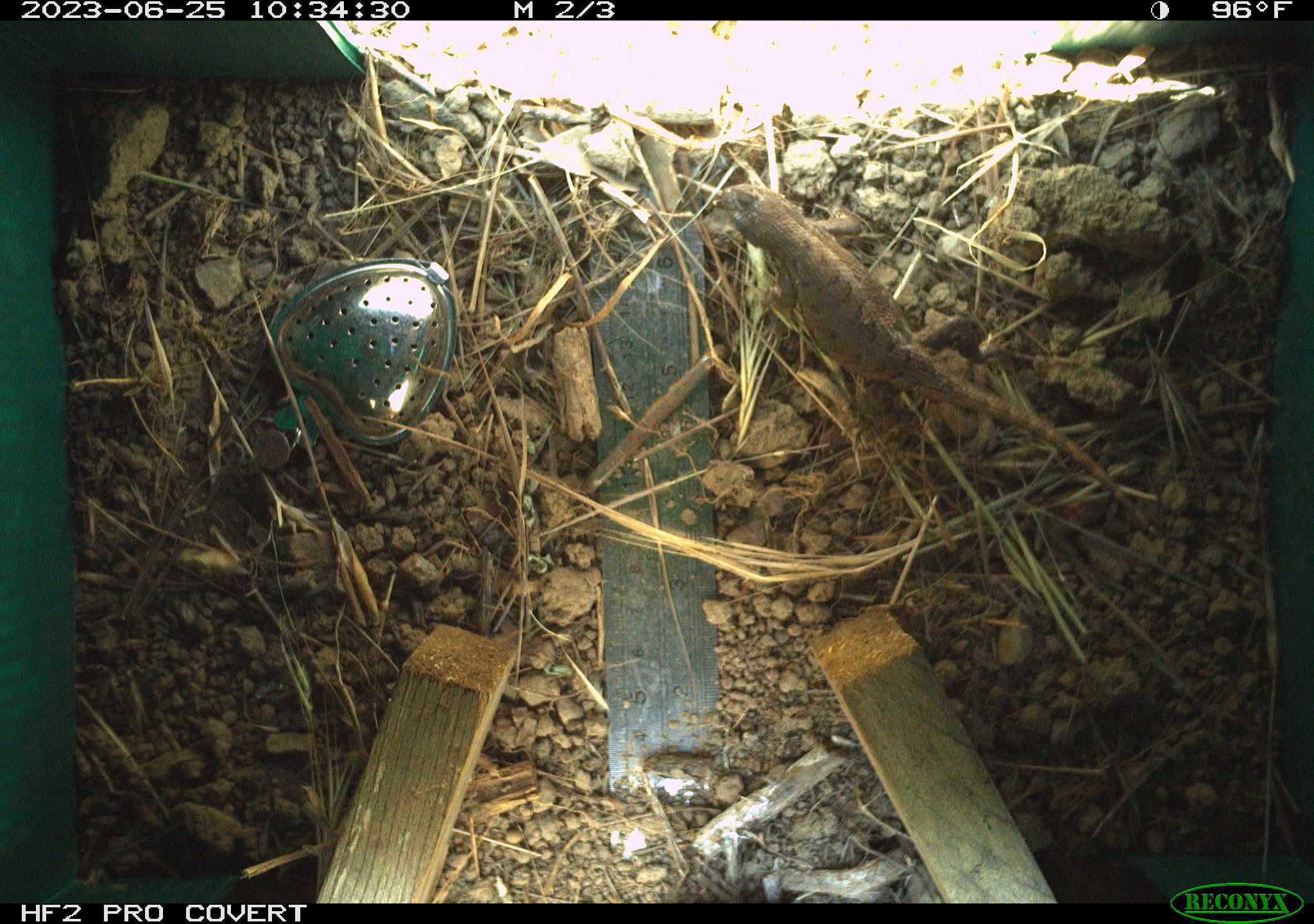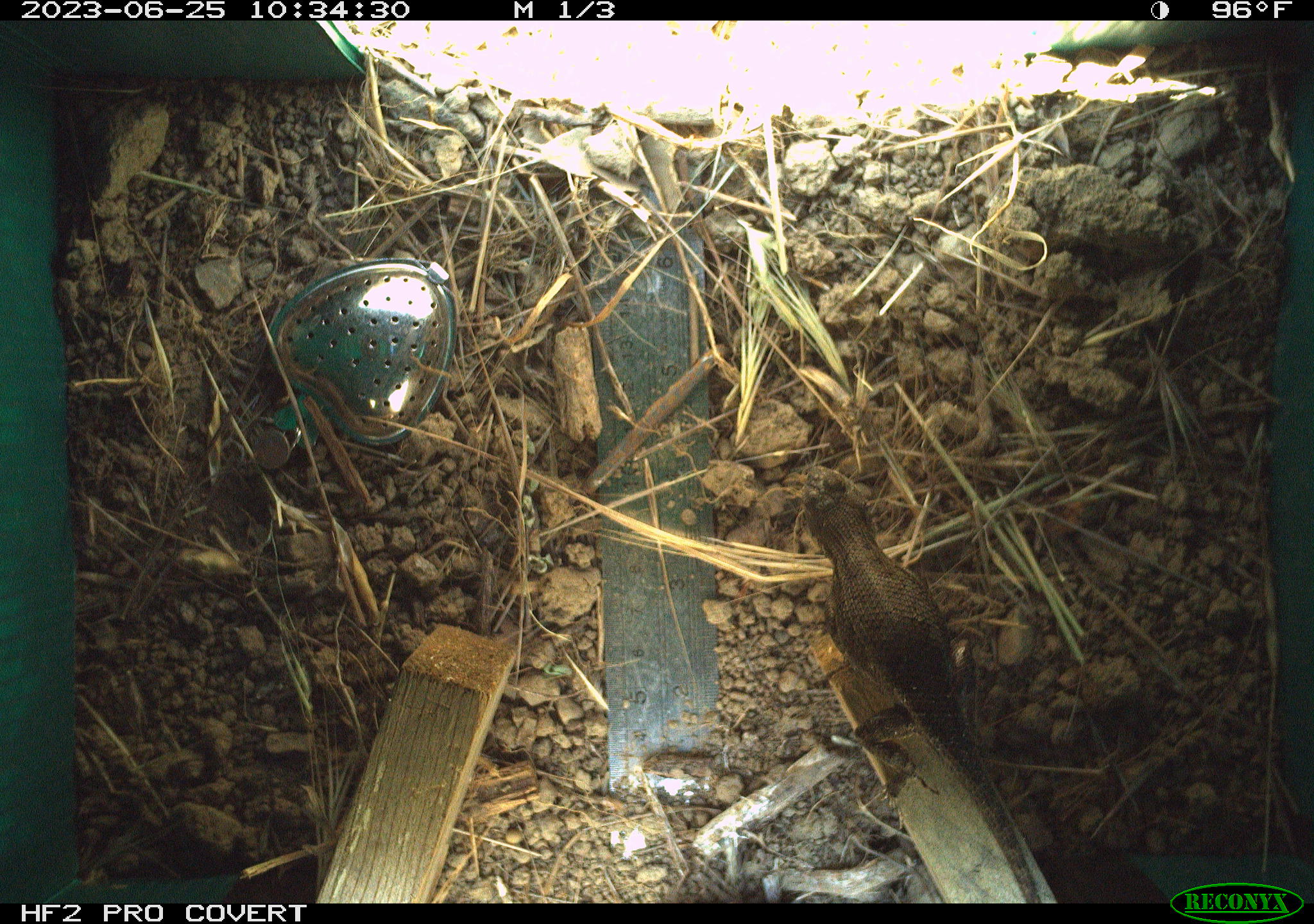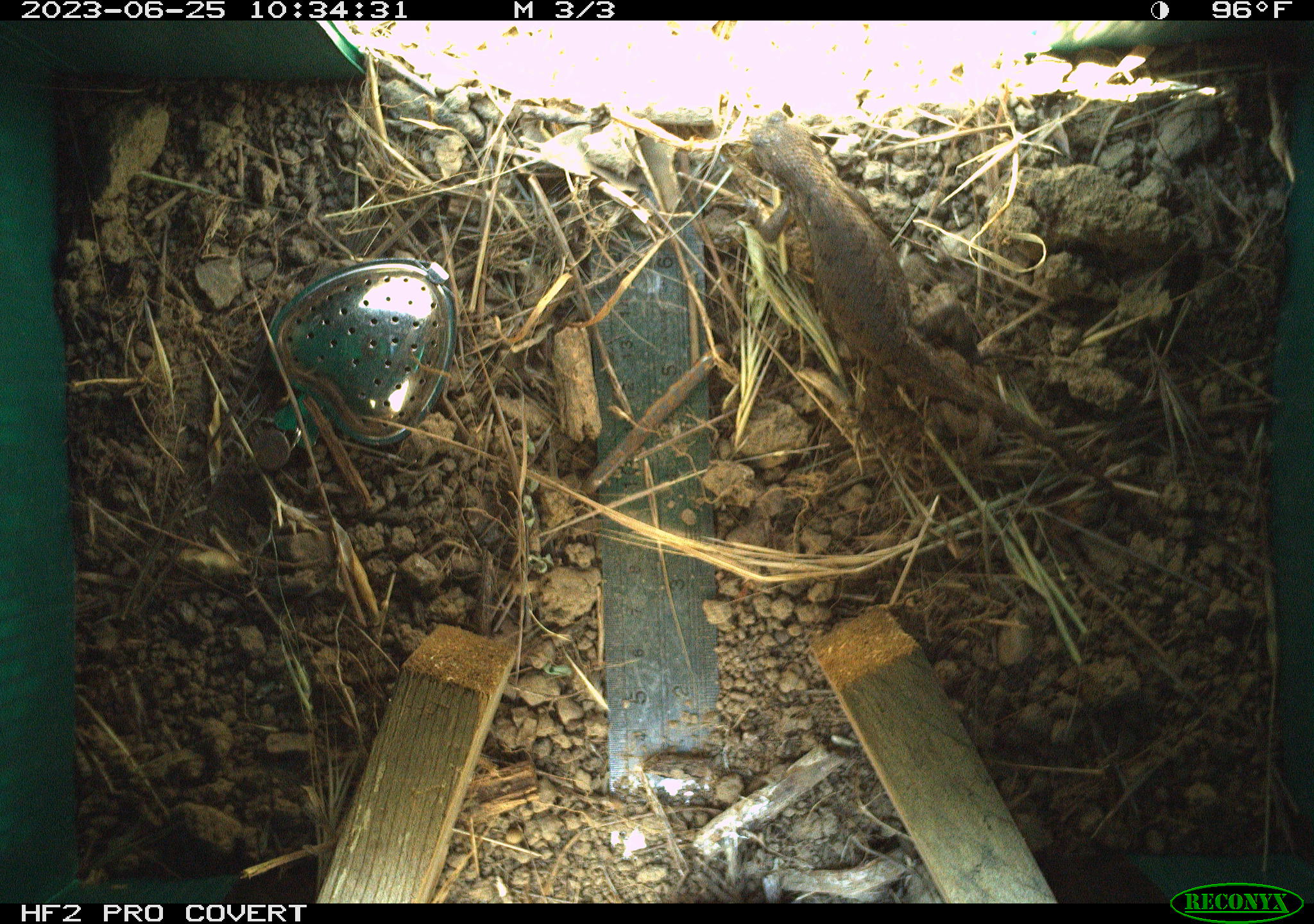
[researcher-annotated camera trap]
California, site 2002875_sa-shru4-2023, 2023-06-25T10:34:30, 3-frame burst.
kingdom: Animalia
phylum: Chordata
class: Reptilia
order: Squamata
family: Phrynosomatidae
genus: Sceloporus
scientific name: Sceloporus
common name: spiny lizards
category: sceloporus species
Sceloporus species (spiny lizards) (Sceloporus).